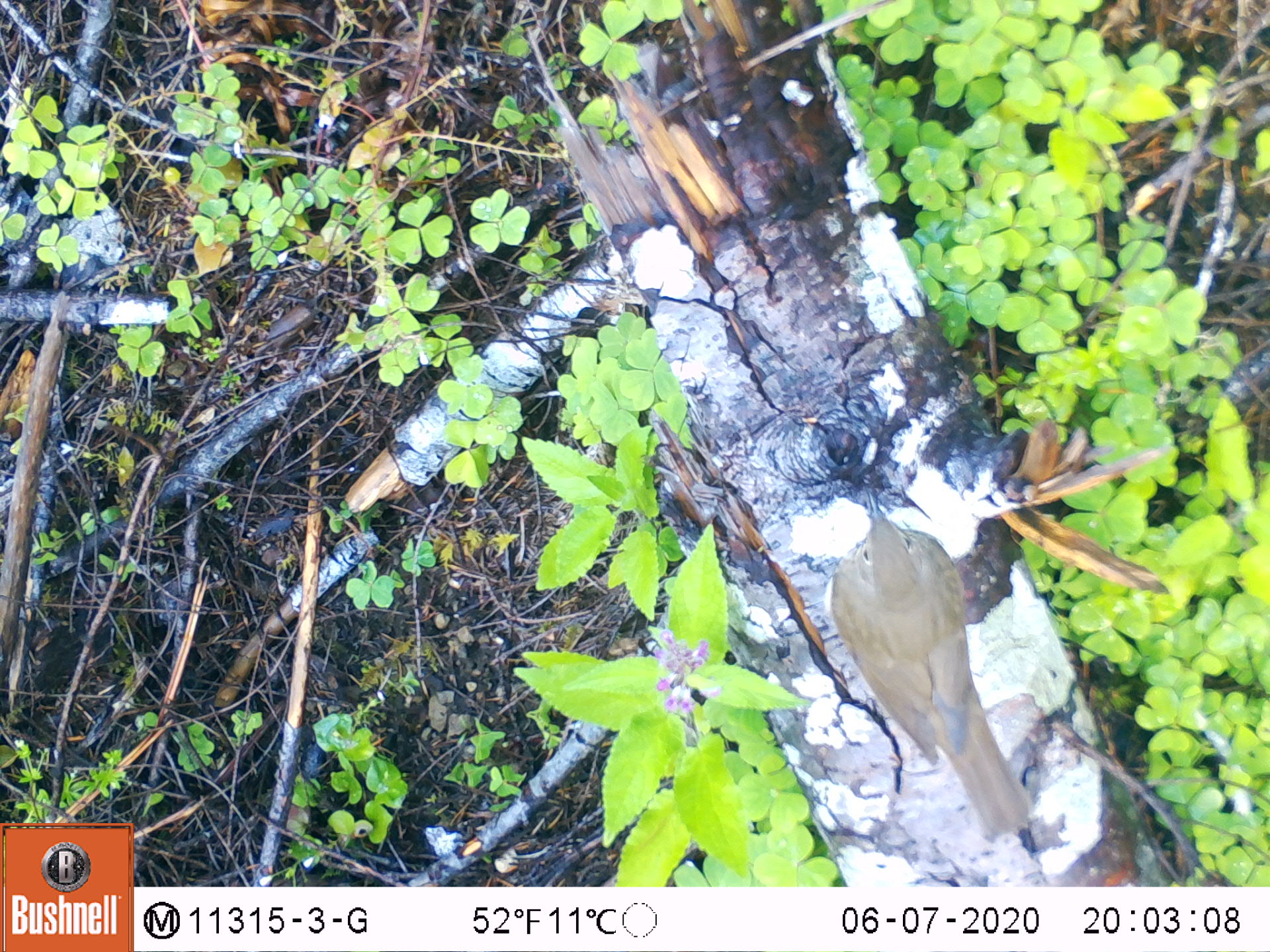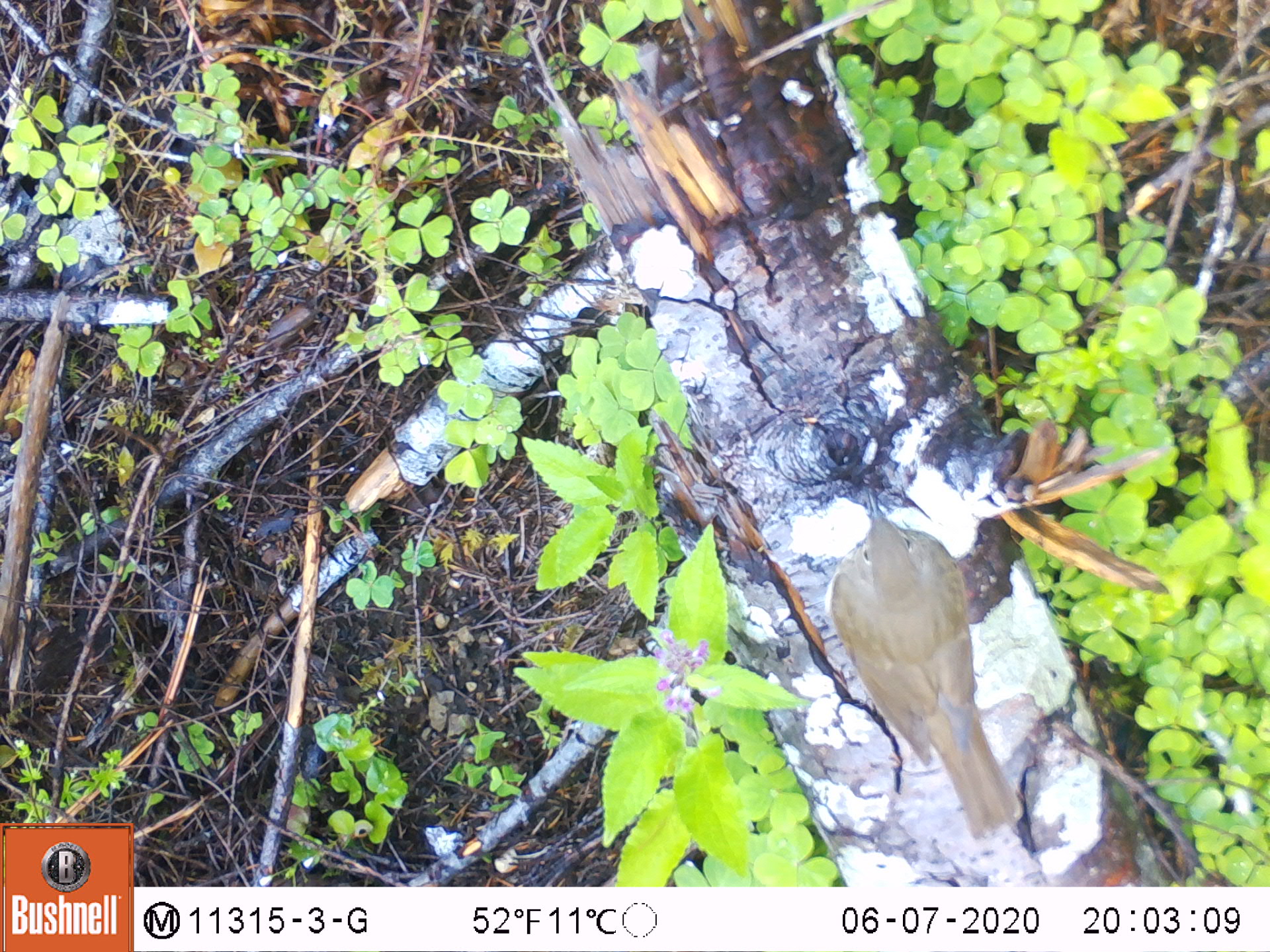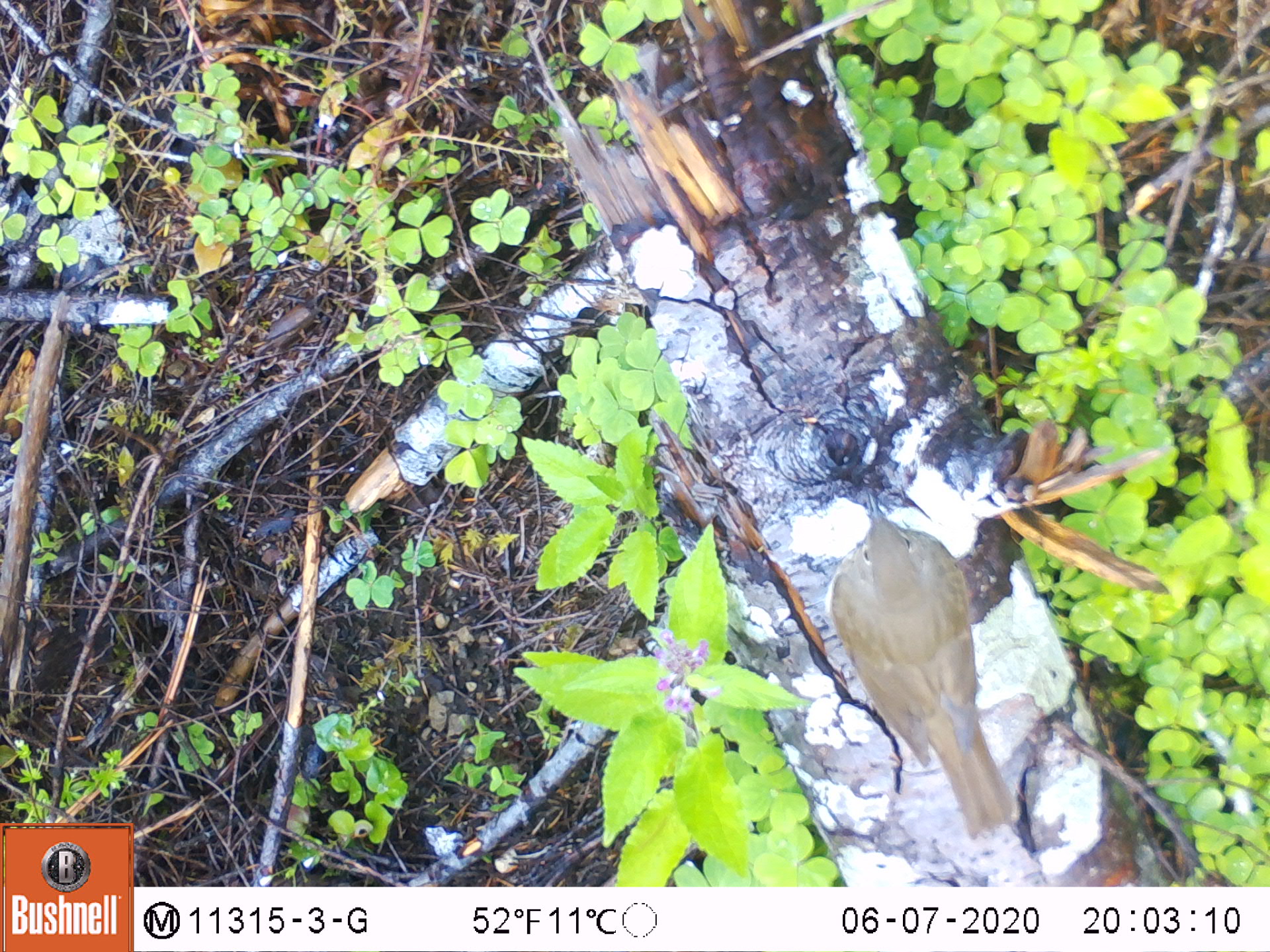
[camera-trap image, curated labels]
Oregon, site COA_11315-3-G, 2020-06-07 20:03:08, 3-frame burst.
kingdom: Animalia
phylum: Chordata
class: Aves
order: Passeriformes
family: Turdidae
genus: Catharus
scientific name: Catharus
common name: brown thrushes and nightingale-thrushes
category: catharus species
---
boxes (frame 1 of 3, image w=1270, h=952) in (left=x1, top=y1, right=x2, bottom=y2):
catharus species: (left=829, top=486, right=1029, bottom=842)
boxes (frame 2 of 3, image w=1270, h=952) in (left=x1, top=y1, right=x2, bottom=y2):
catharus species: (left=825, top=496, right=1019, bottom=830)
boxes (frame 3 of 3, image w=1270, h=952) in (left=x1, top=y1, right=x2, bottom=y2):
catharus species: (left=825, top=482, right=1013, bottom=836)